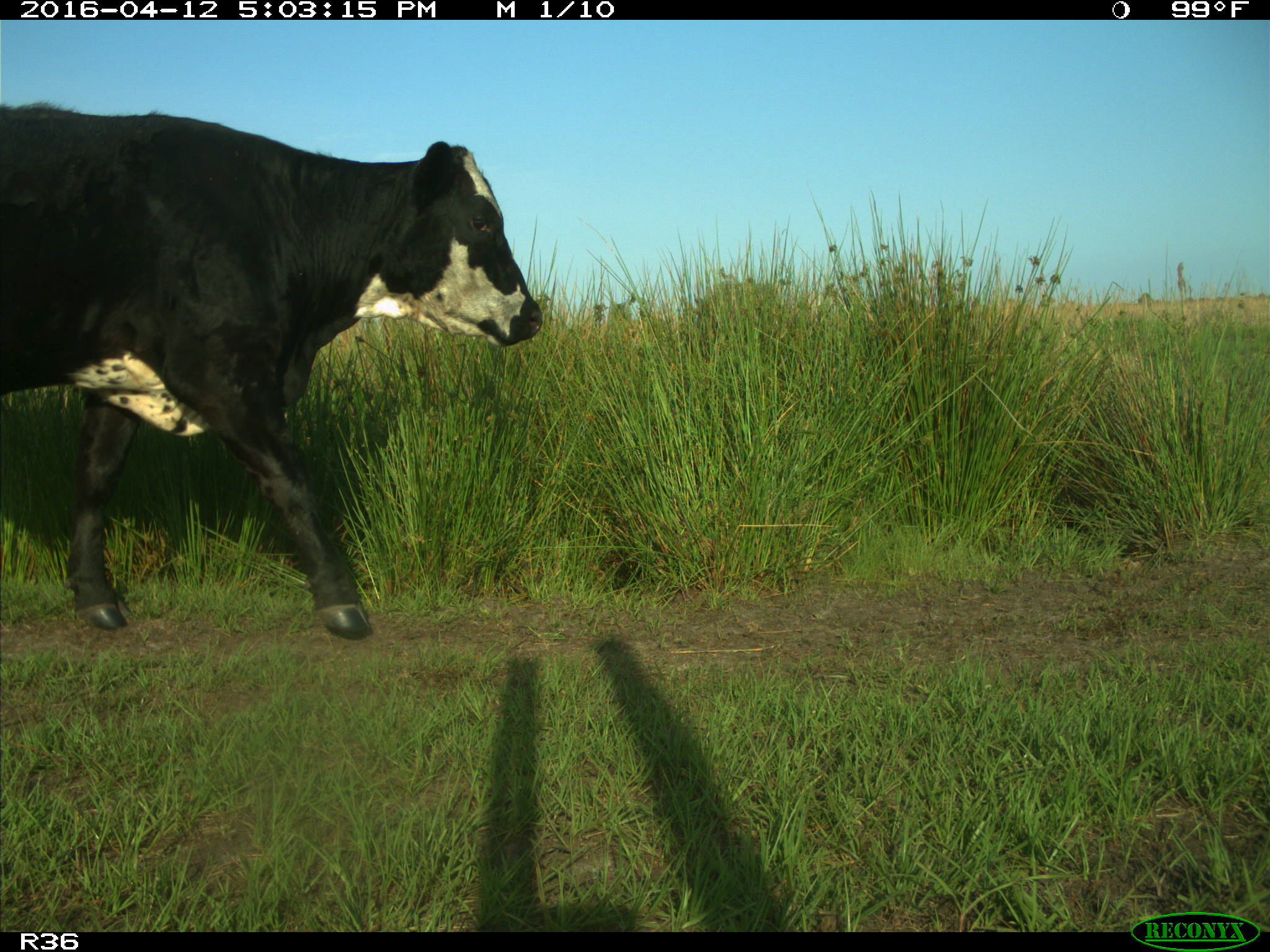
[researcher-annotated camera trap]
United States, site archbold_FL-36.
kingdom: Animalia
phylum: Chordata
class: Mammalia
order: Artiodactyla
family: Bovidae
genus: Bos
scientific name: Bos taurus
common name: domestic cow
Bos taurus (domestic cow).